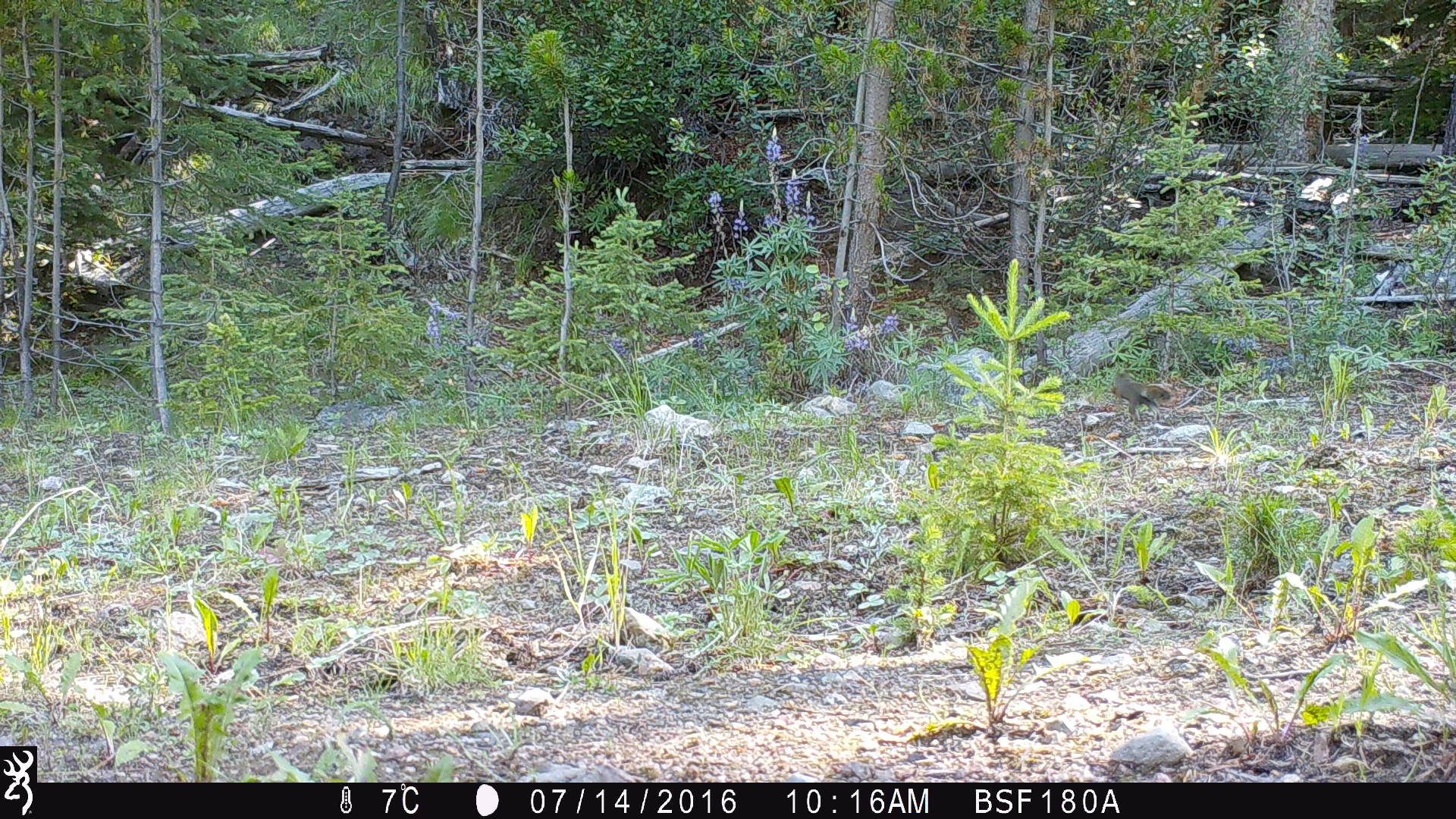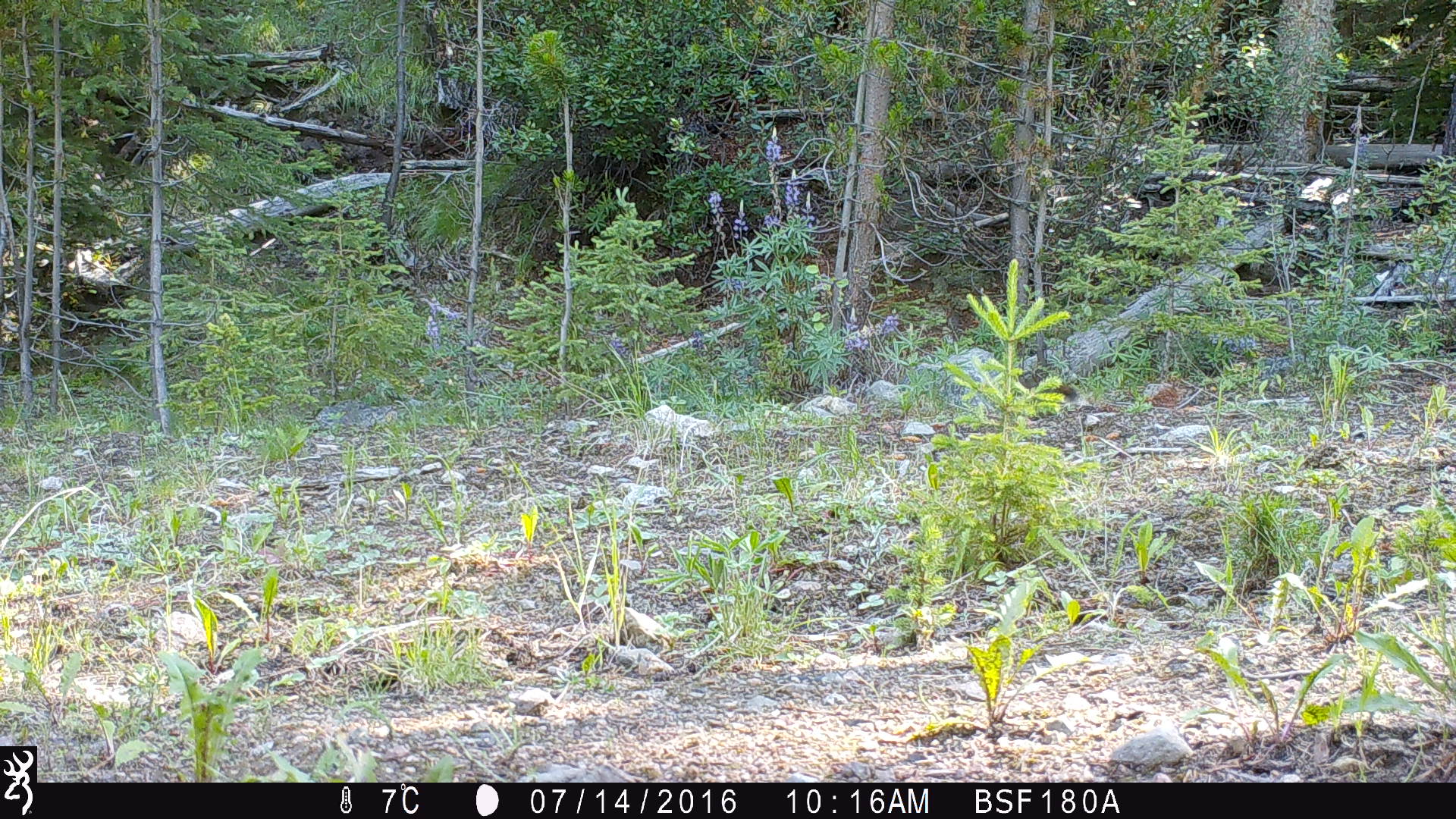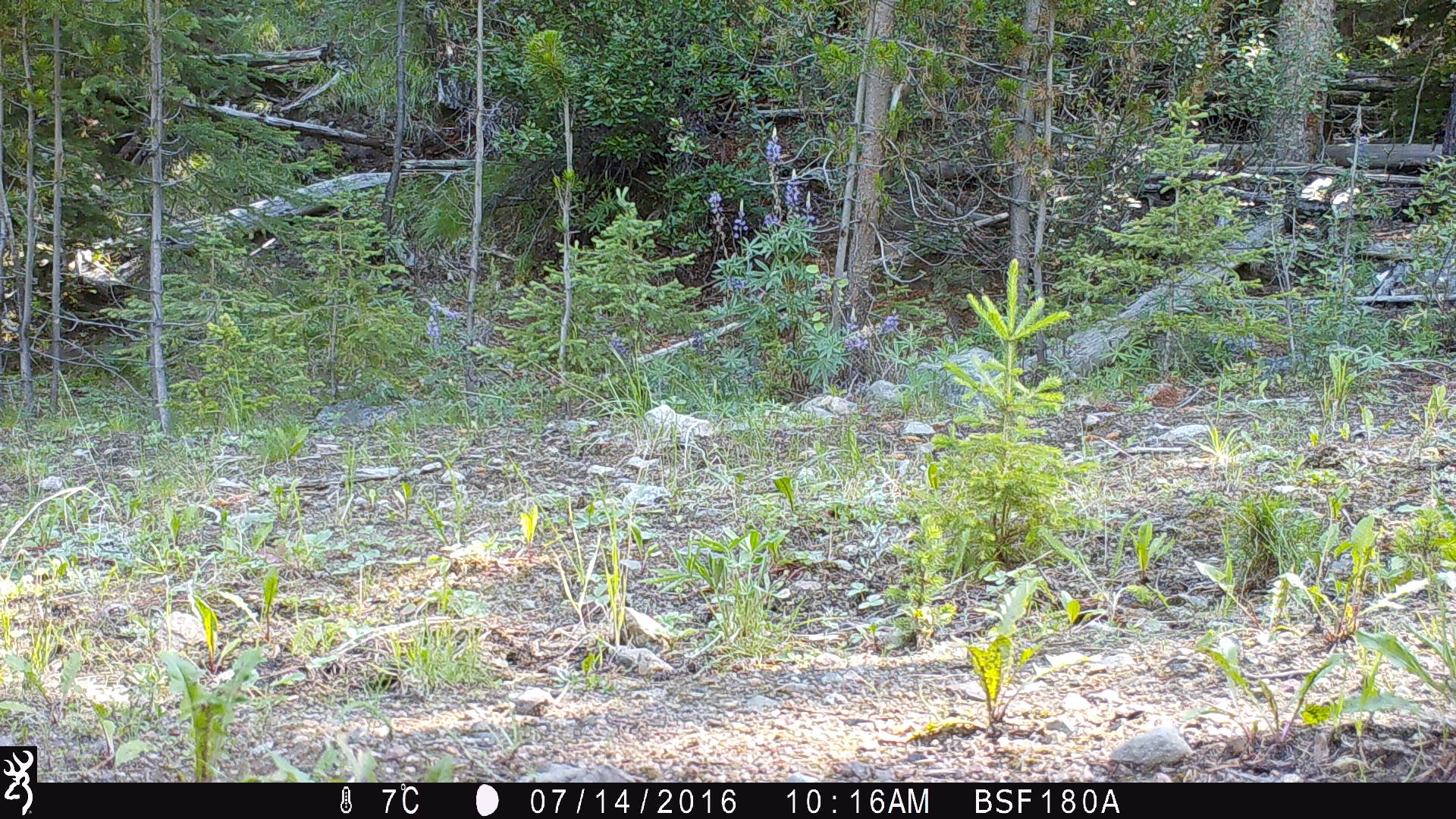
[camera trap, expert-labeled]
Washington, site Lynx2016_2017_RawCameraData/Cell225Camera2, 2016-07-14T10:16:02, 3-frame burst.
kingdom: Animalia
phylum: Chordata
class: Mammalia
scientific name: Mammalia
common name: small mammal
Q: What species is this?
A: Small mammal (Mammalia).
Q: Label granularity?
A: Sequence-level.